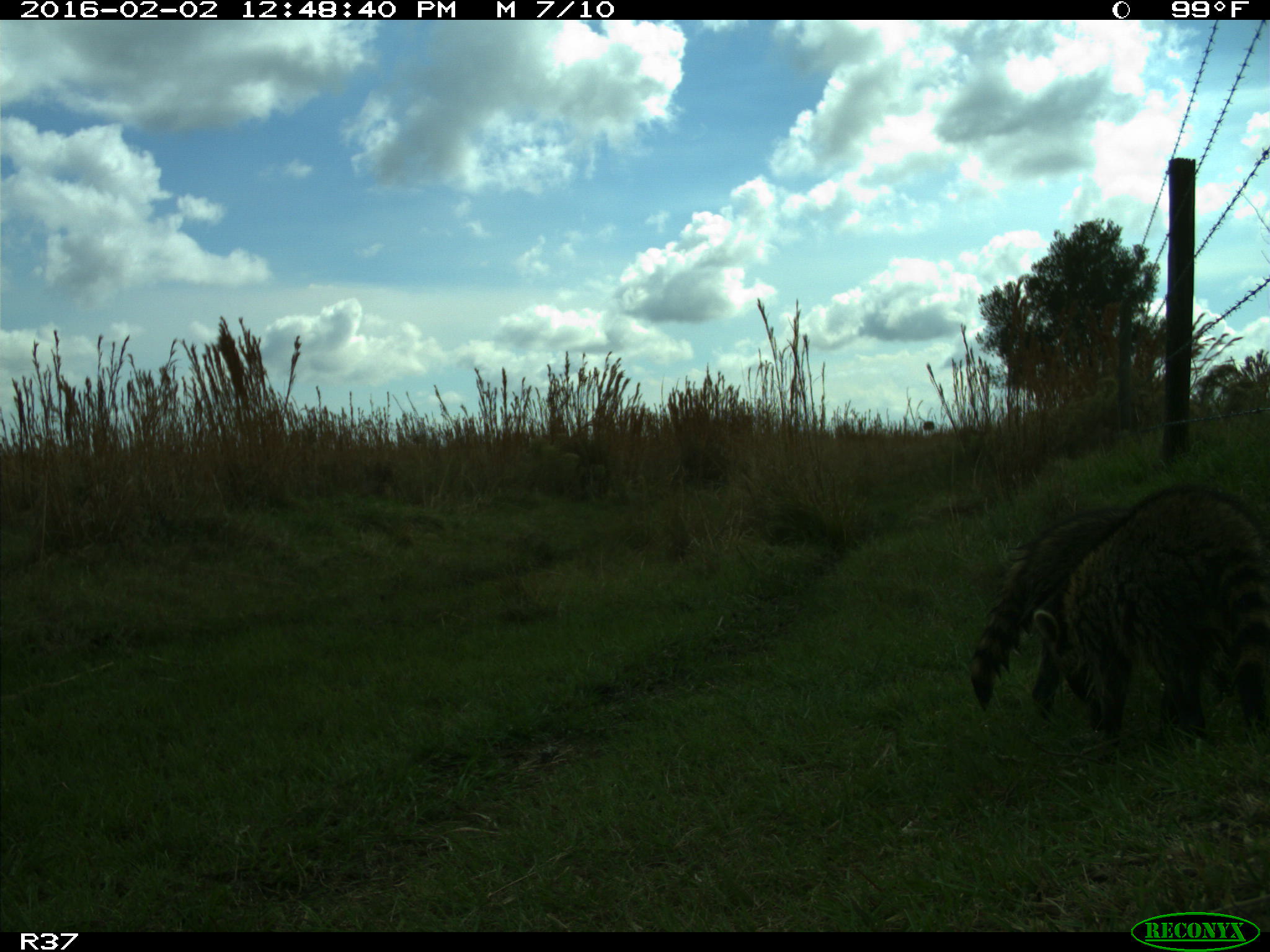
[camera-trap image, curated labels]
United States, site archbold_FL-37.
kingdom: Animalia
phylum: Chordata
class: Mammalia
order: Carnivora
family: Procyonidae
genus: Procyon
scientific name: Procyon lotor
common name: common raccoon